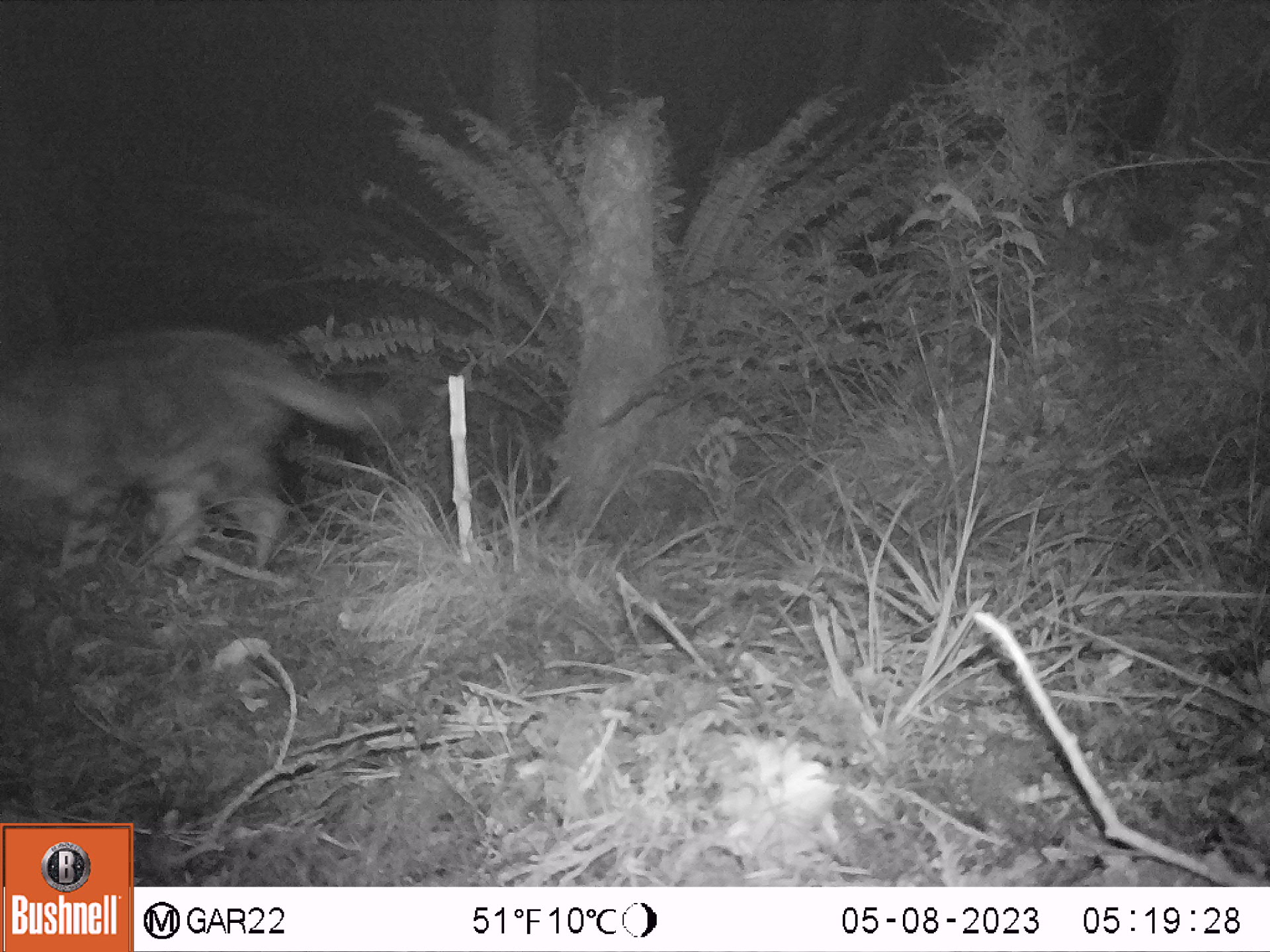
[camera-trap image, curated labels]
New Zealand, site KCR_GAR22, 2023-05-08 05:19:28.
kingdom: Animalia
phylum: Chordata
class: Mammalia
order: Carnivora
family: Felidae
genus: Felis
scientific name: Felis catus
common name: domestic cat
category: cat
Cat (domestic cat) (Felis catus).